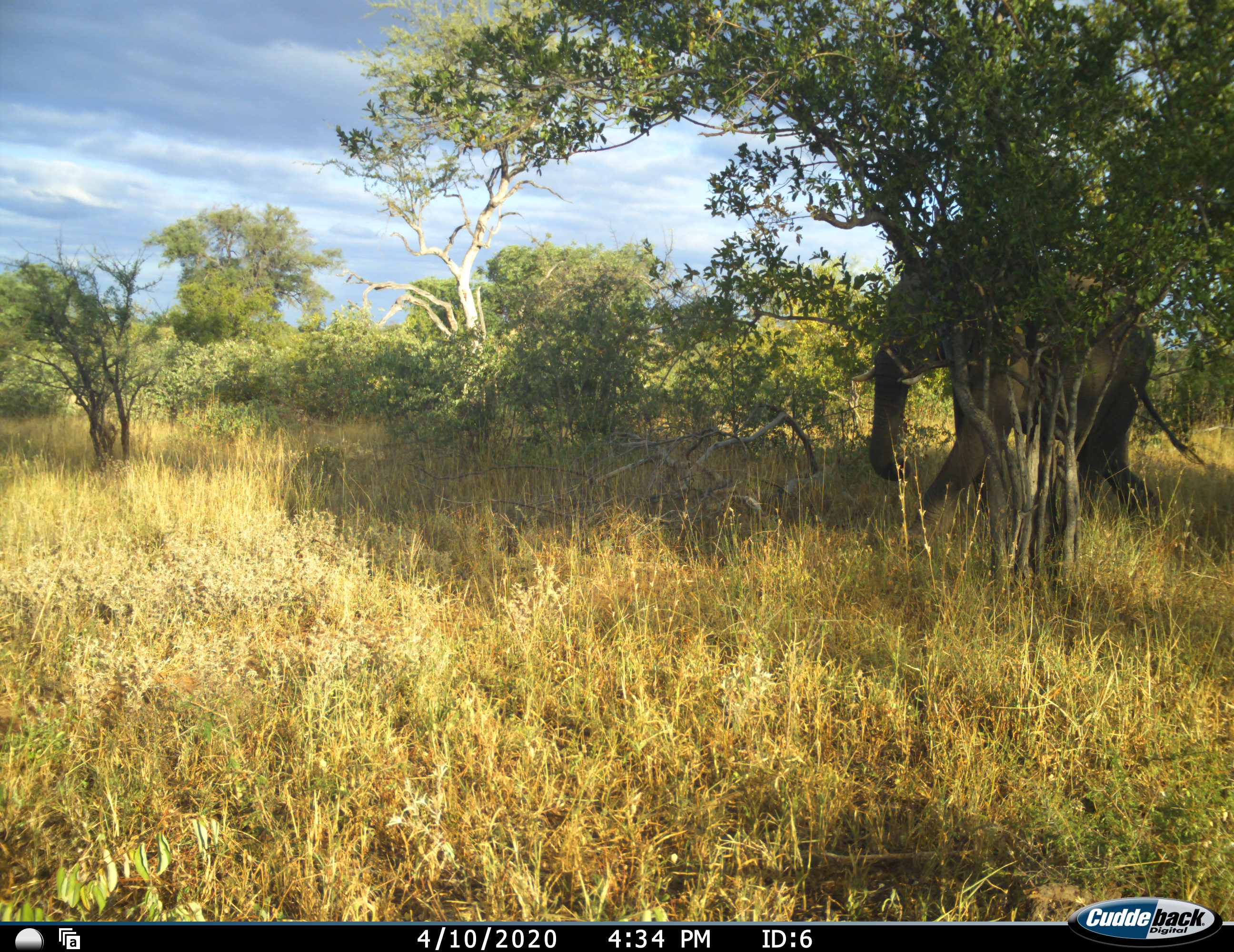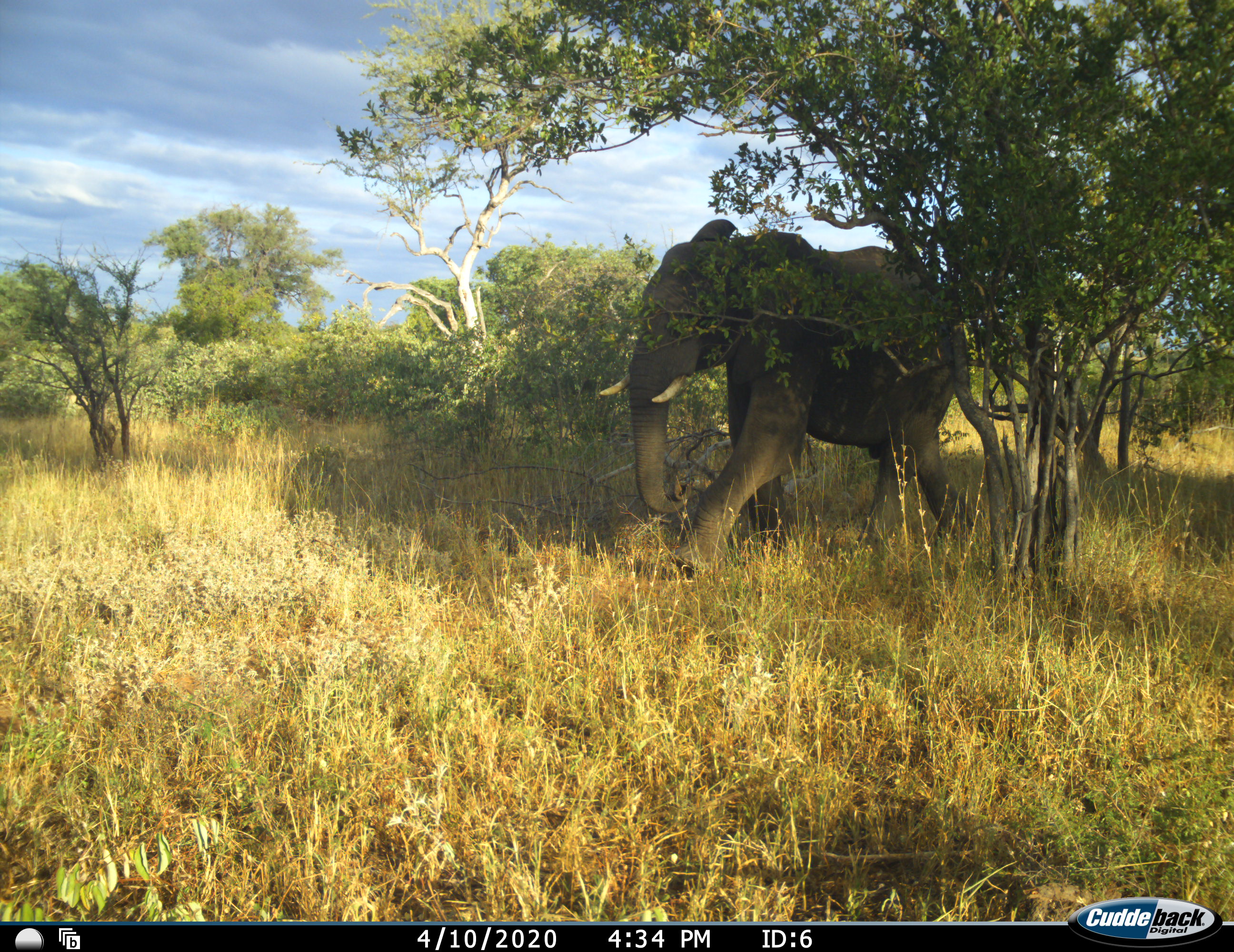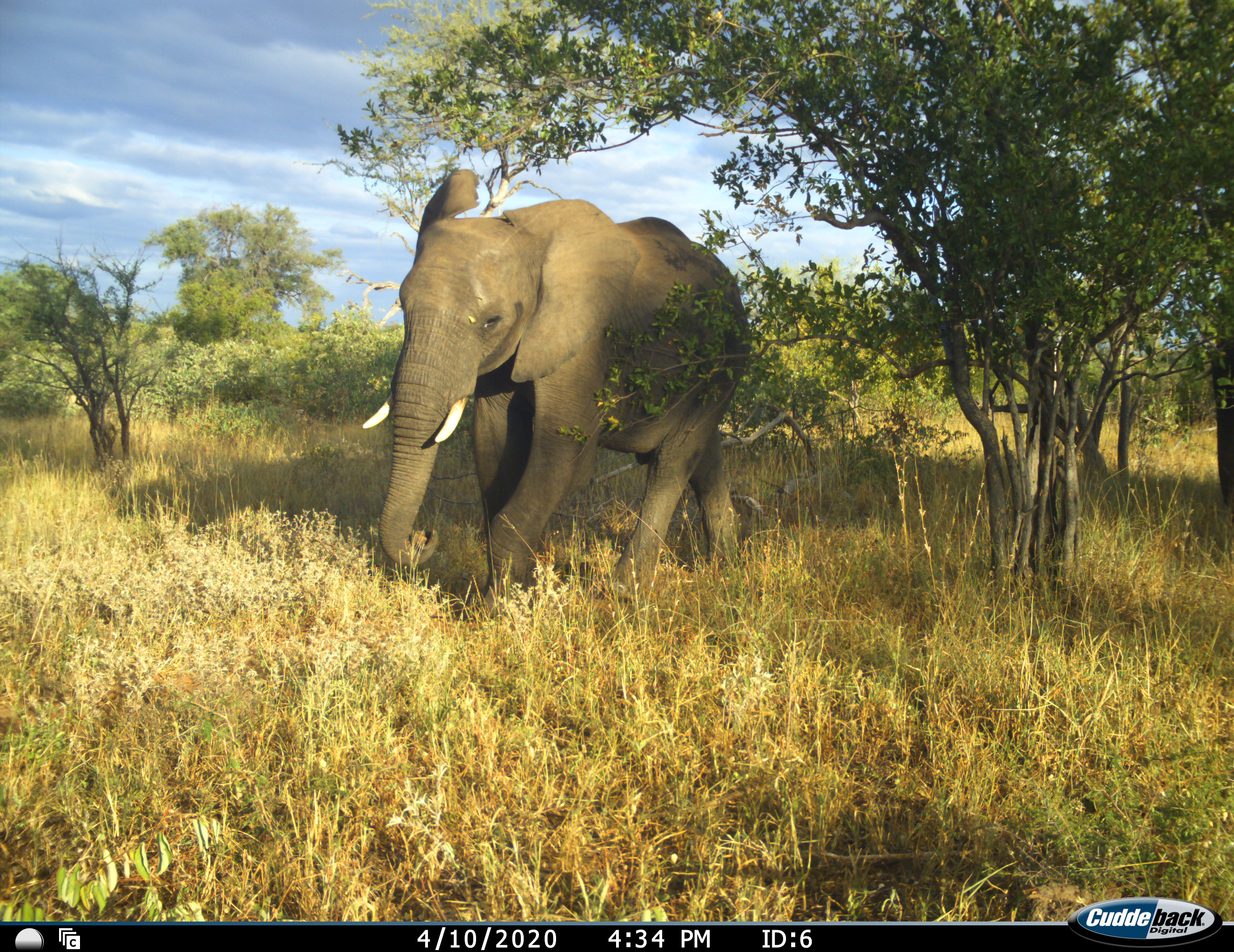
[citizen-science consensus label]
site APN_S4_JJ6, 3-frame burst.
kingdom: Animalia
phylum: Chordata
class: Mammalia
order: Proboscidea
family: Elephantidae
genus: Loxodonta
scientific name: Loxodonta africana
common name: african bush elephant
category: elephant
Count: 2.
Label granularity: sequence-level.